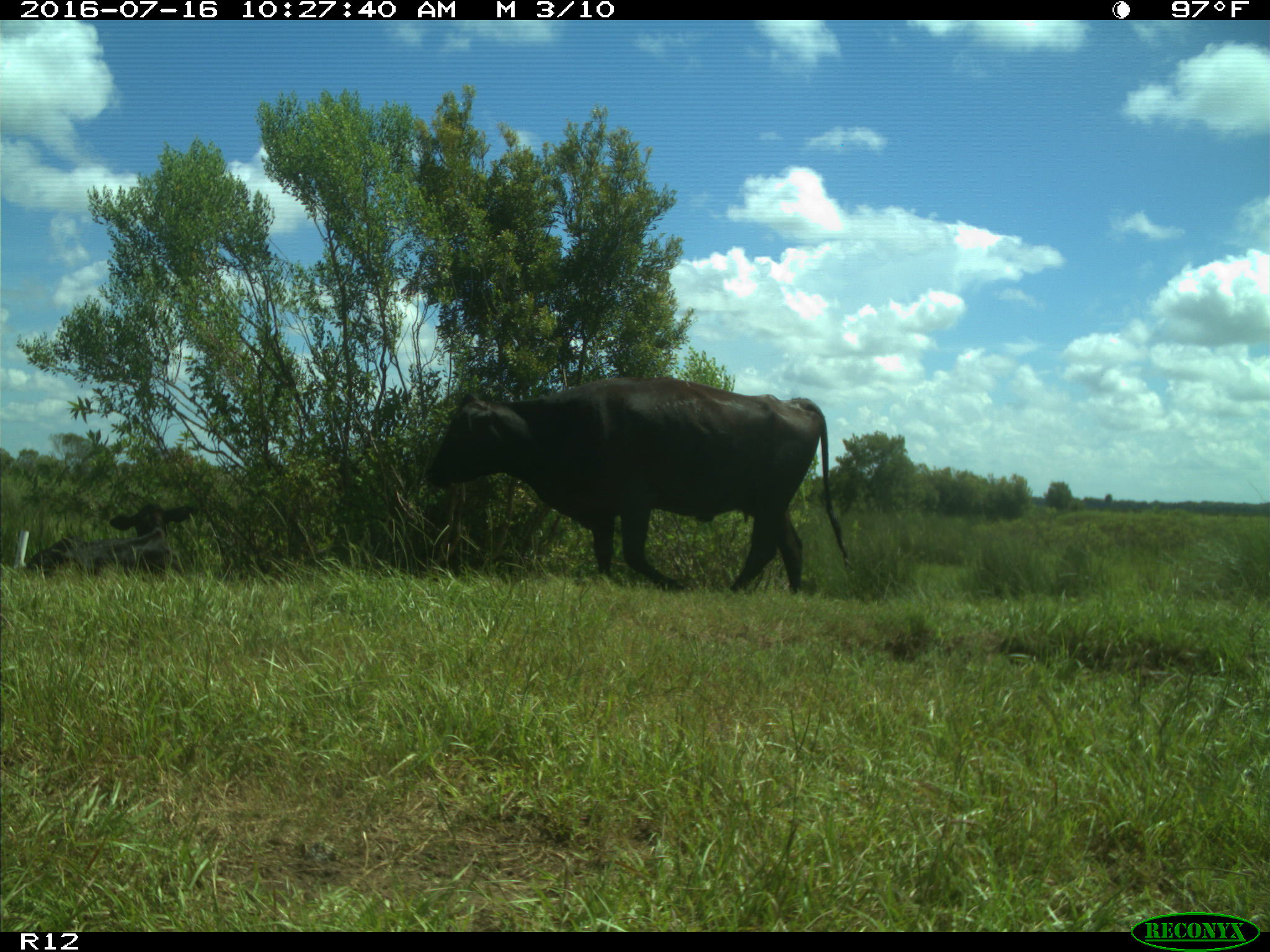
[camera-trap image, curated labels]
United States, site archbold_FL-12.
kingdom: Animalia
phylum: Chordata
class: Mammalia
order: Artiodactyla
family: Bovidae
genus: Bos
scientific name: Bos taurus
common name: domestic cow